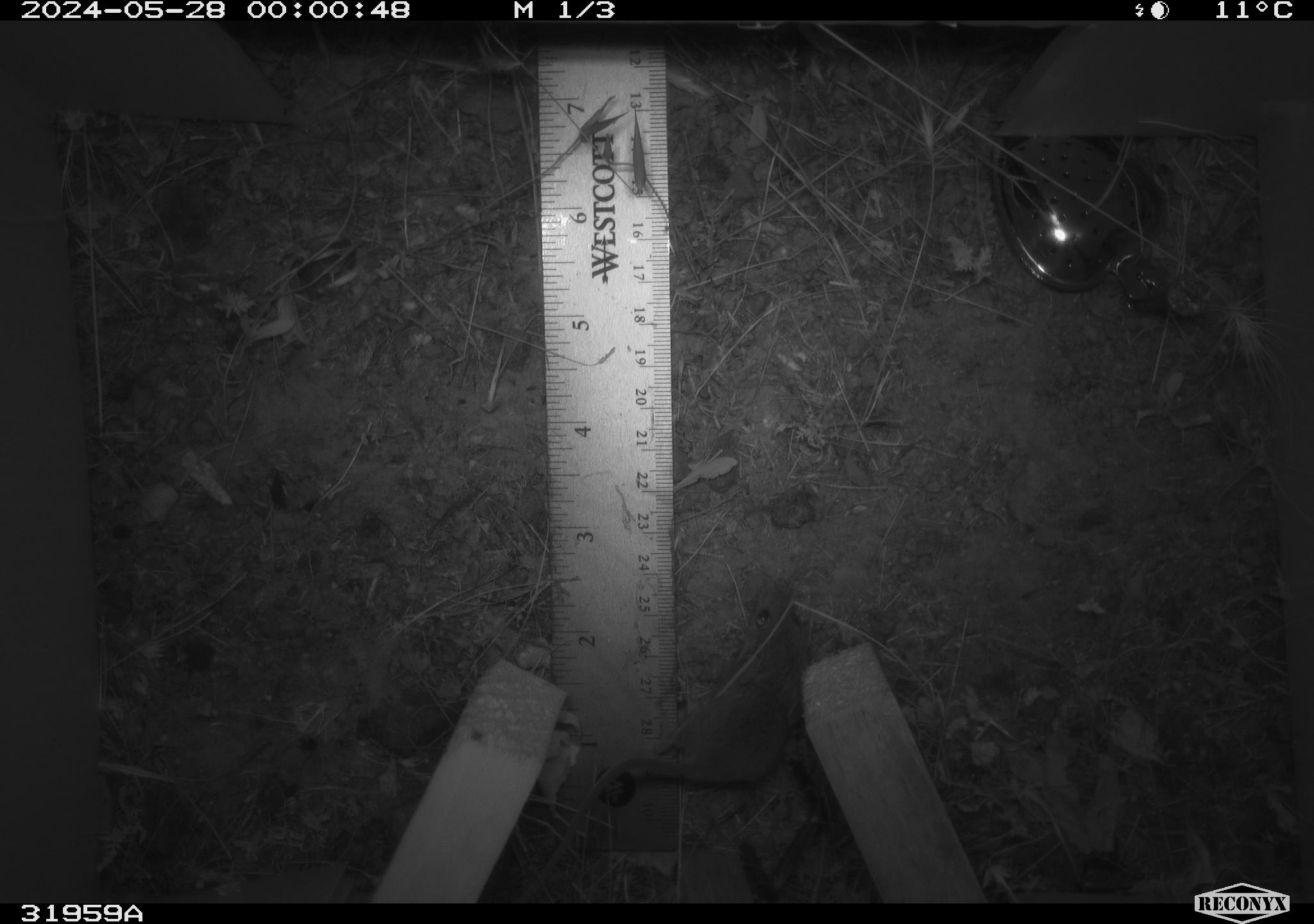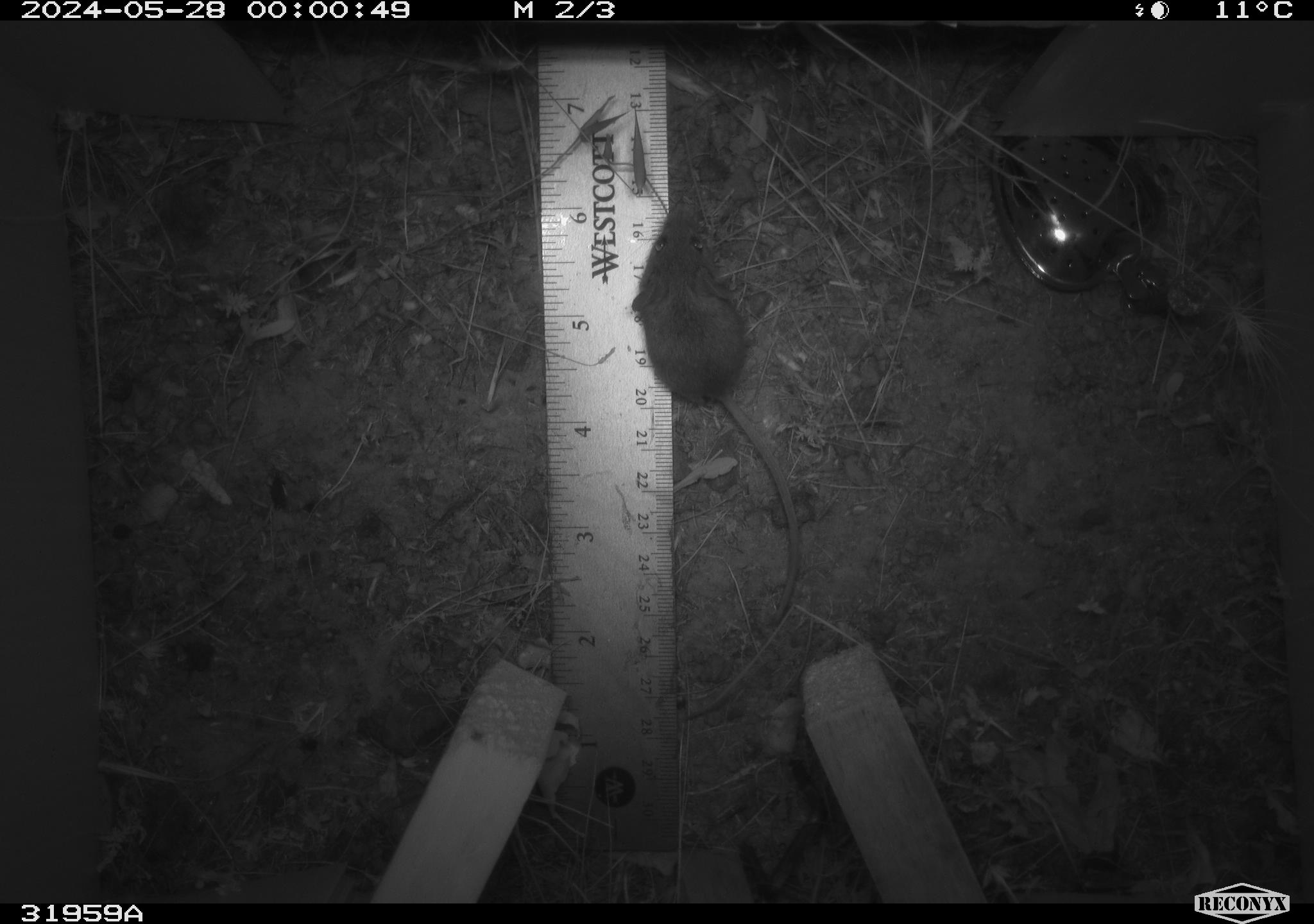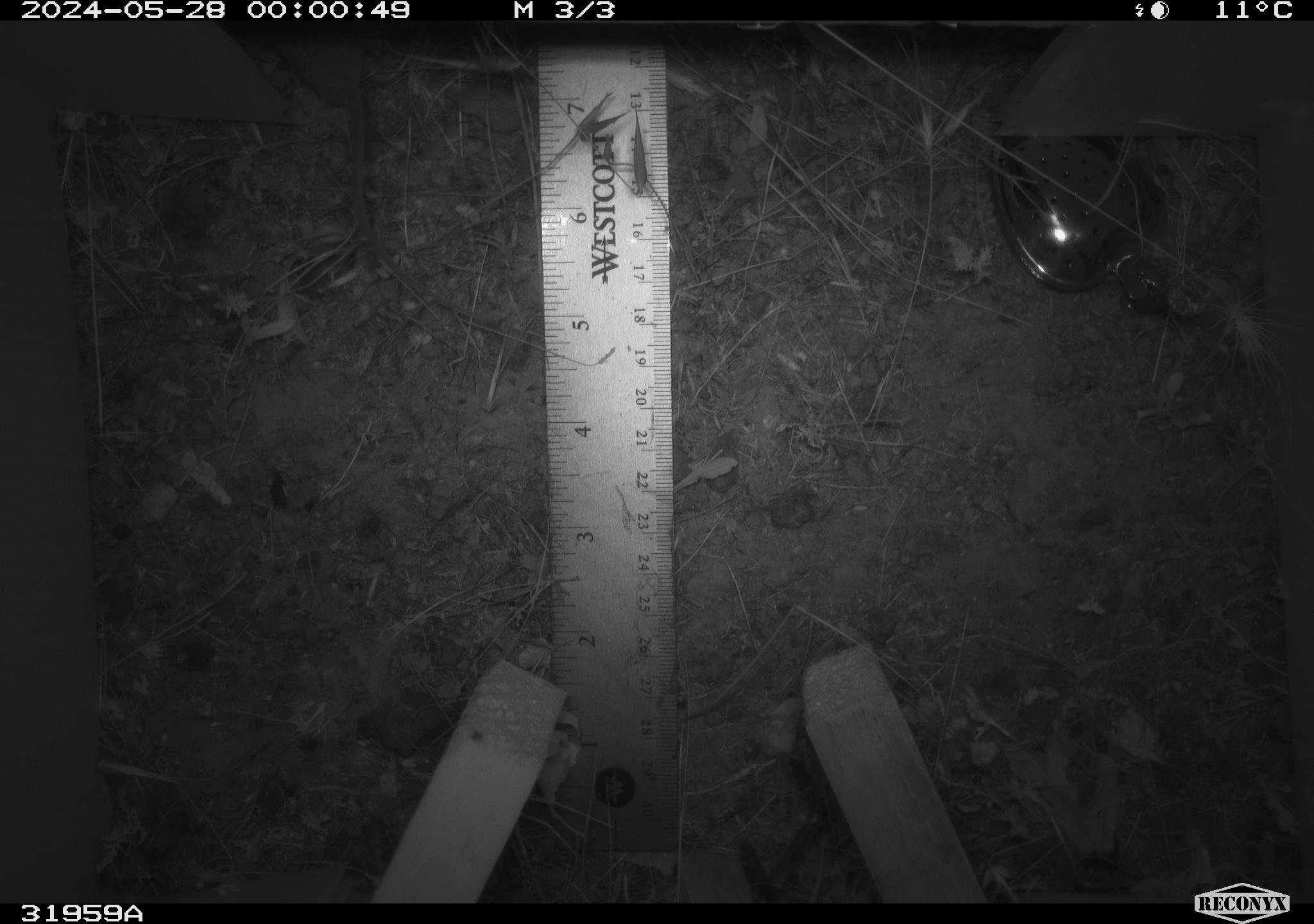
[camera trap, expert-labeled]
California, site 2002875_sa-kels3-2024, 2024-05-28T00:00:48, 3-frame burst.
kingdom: Animalia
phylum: Chordata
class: Mammalia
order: Rodentia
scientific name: Rodentia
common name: rodent